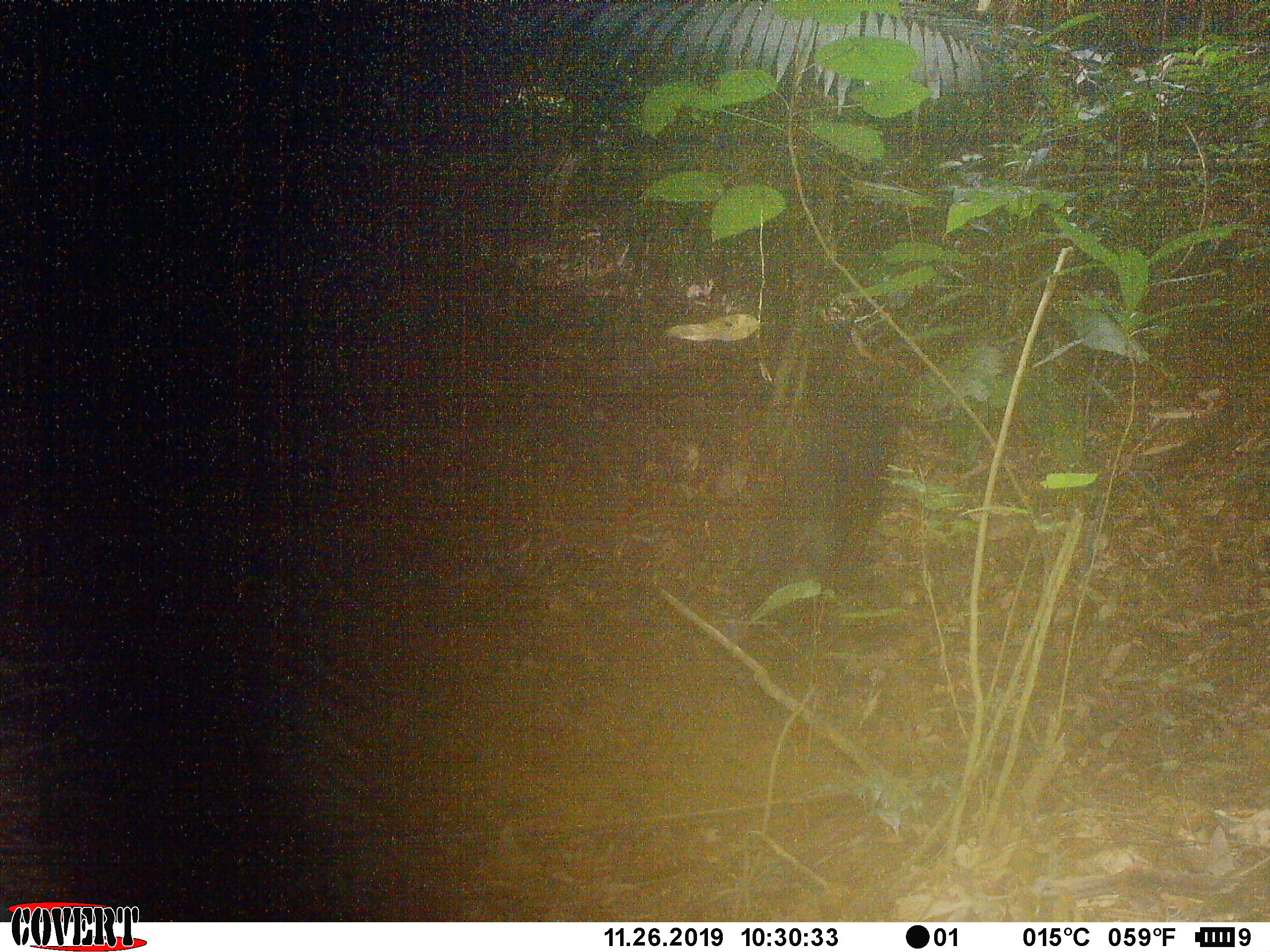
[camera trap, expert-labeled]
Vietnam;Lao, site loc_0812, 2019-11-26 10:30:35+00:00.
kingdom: Animalia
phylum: Chordata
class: Mammalia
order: Artiodactyla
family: Suidae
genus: Sus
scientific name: Sus scrofa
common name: eurasian wild pig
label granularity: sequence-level